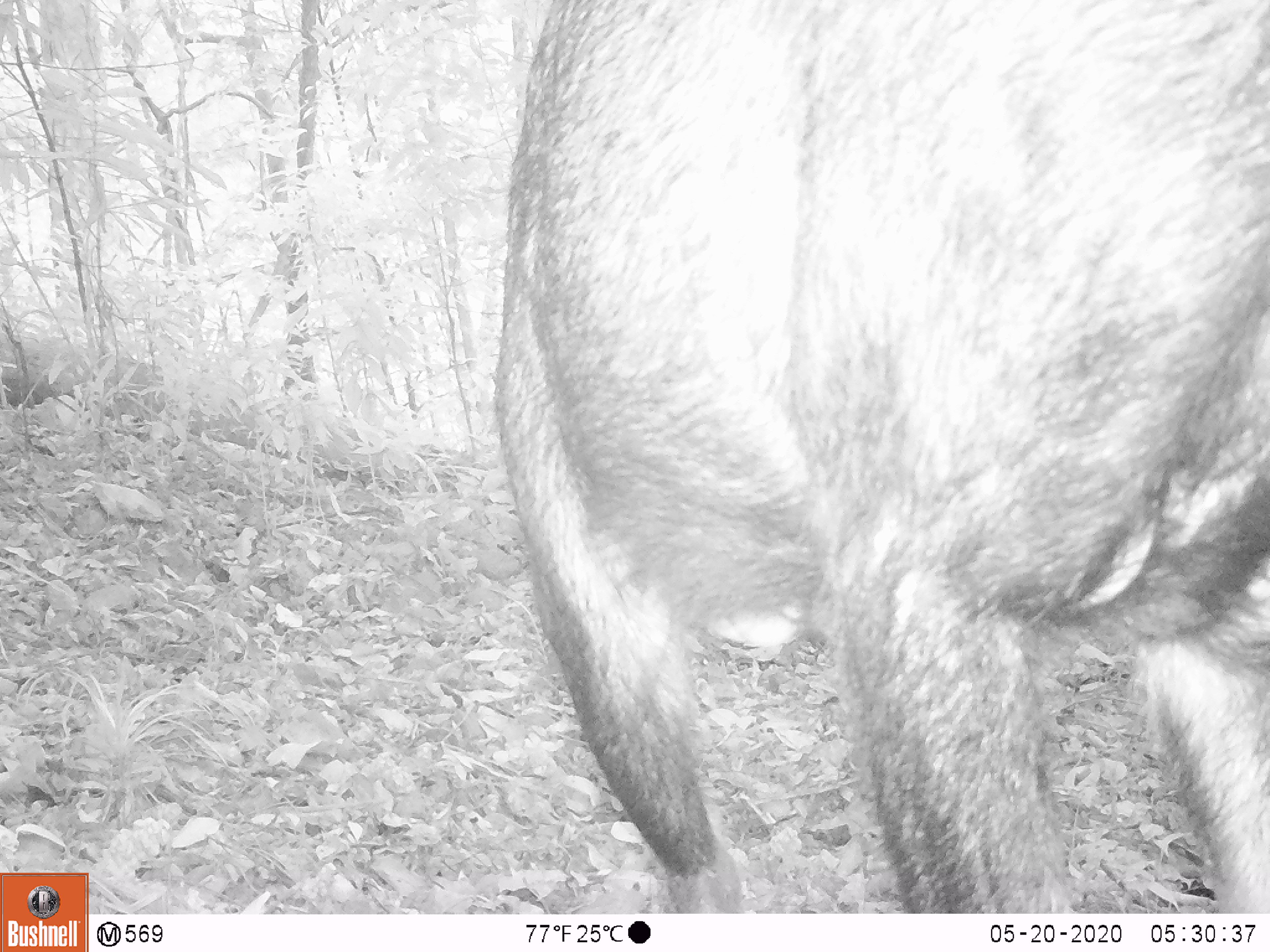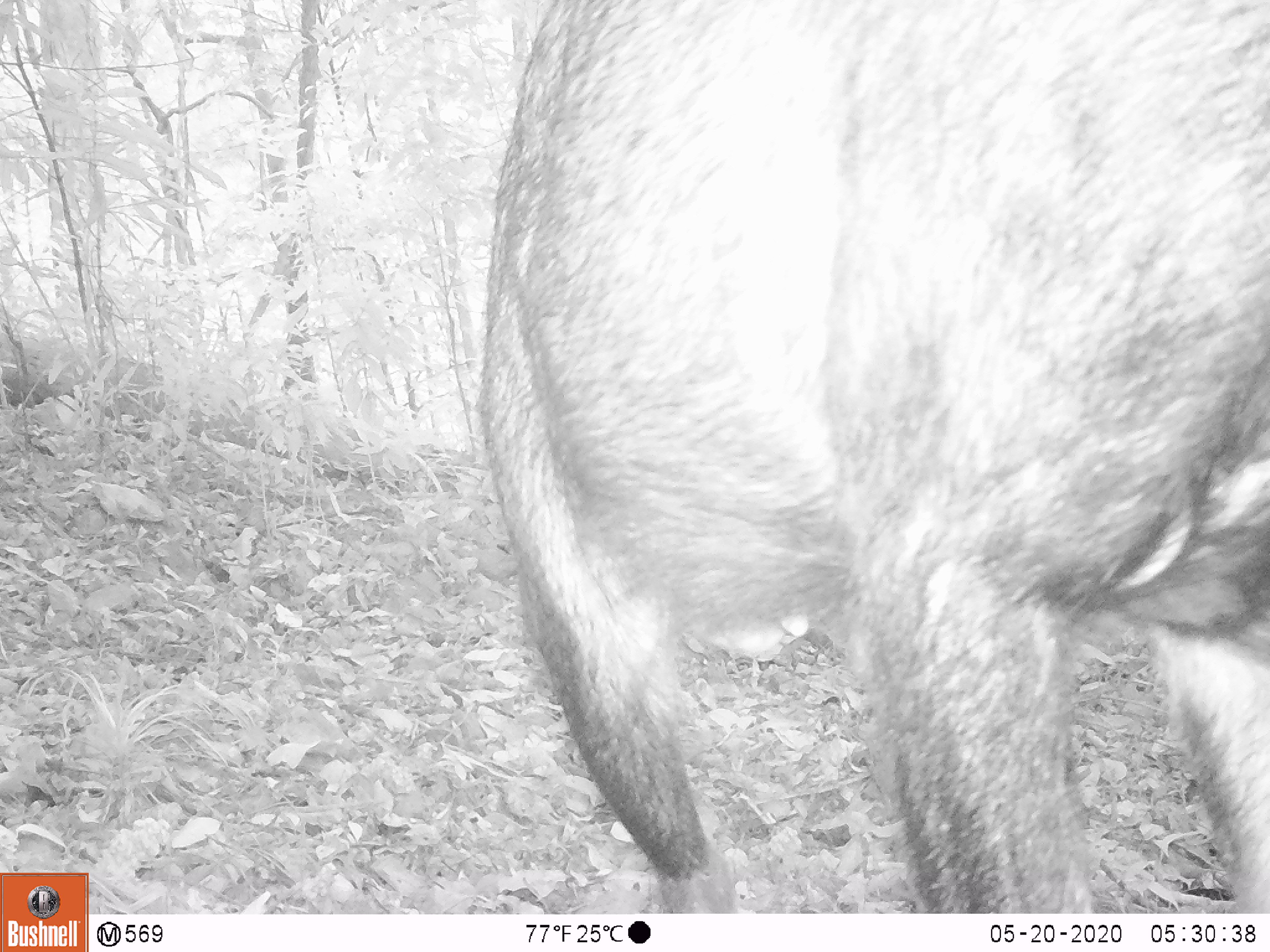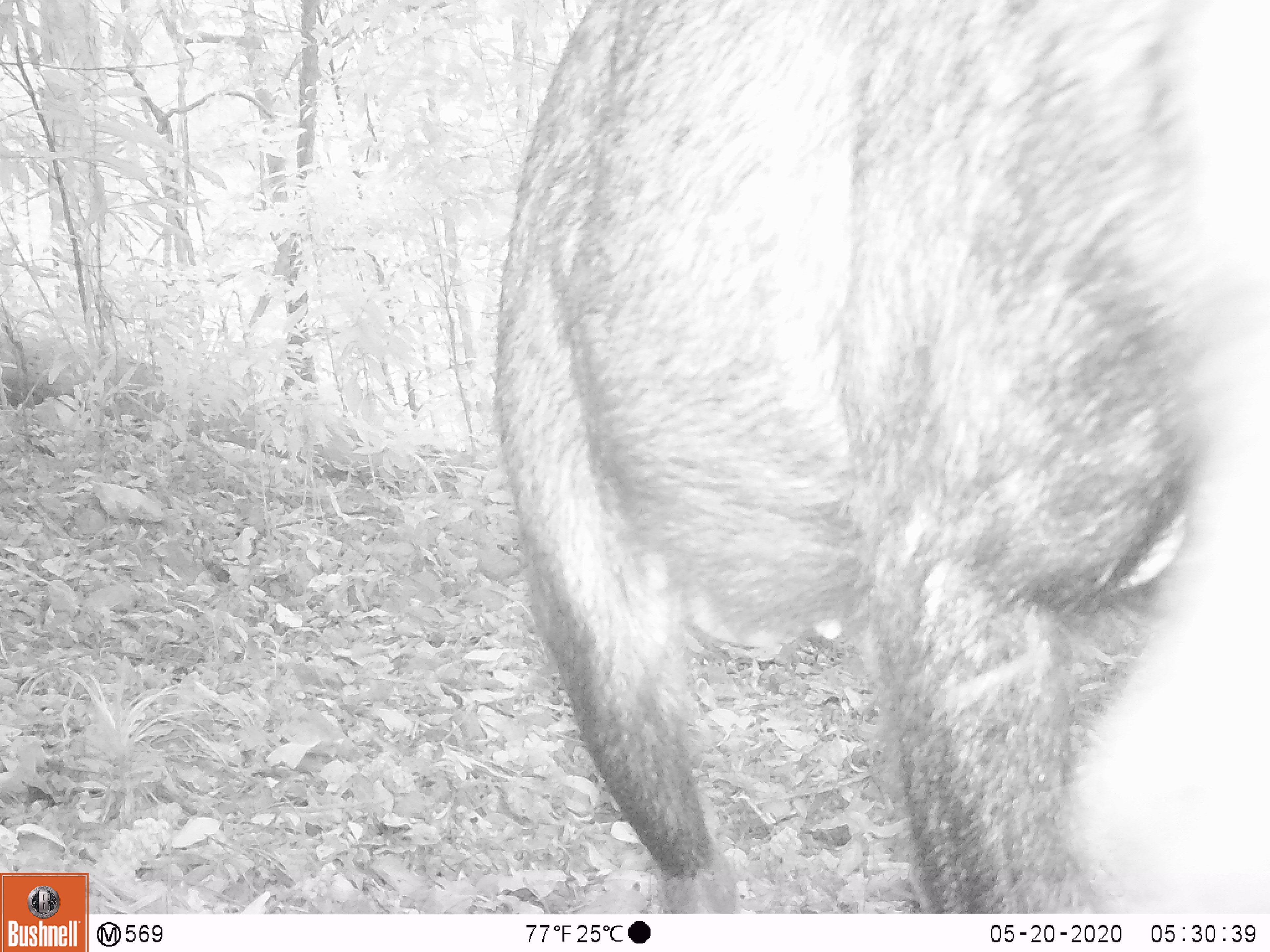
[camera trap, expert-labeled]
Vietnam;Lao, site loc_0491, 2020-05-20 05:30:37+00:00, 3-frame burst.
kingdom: Animalia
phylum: Chordata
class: Mammalia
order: Artiodactyla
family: Bovidae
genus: Capricornis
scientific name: Capricornis sumatraensis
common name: chinese serow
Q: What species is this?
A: Chinese serow (Capricornis sumatraensis).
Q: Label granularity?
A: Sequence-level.